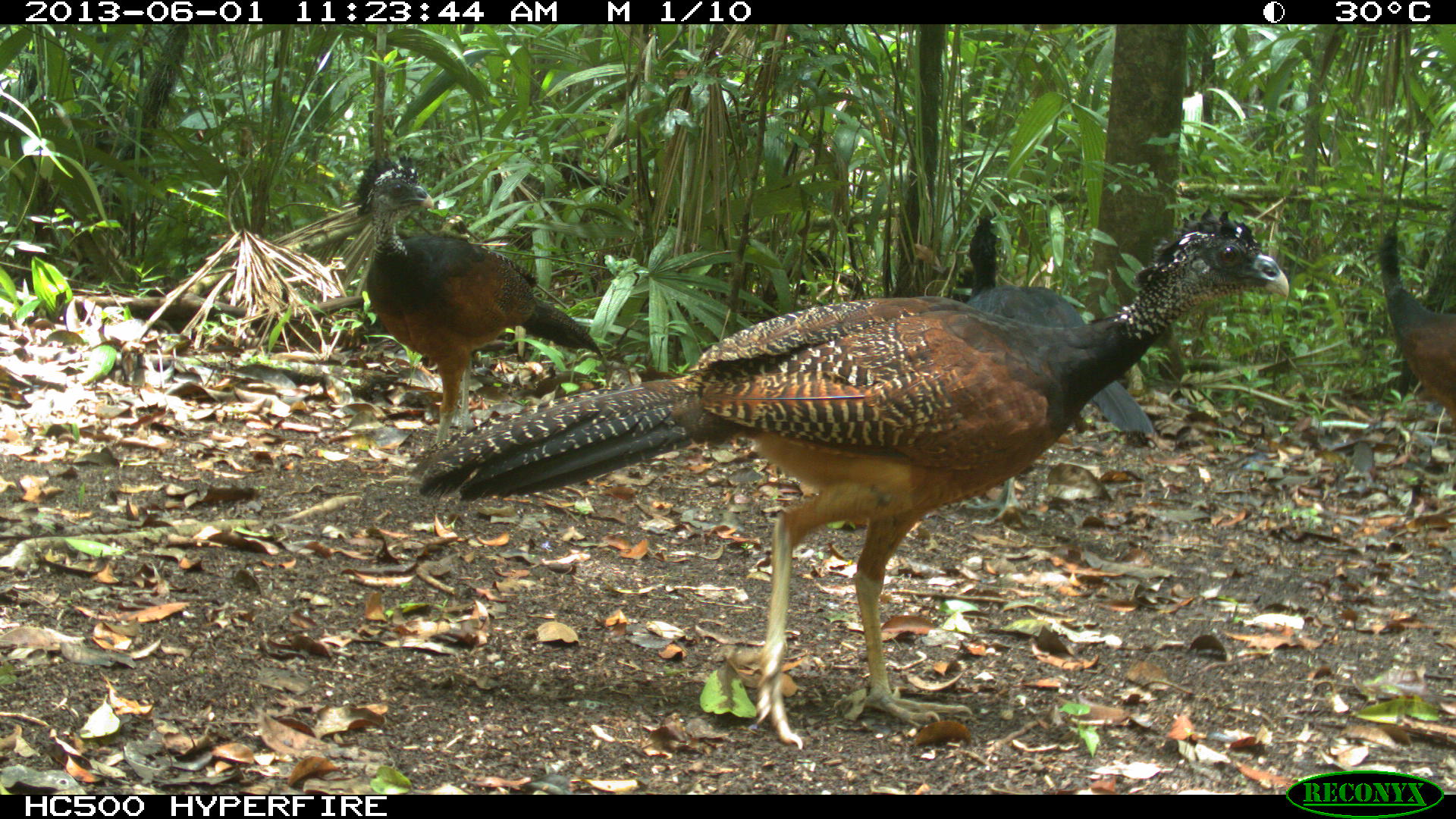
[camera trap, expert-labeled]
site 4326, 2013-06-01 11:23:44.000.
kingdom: Animalia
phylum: Chordata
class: Aves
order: Galliformes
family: Cracidae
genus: Crax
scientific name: Crax rubra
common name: great curassow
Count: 4.